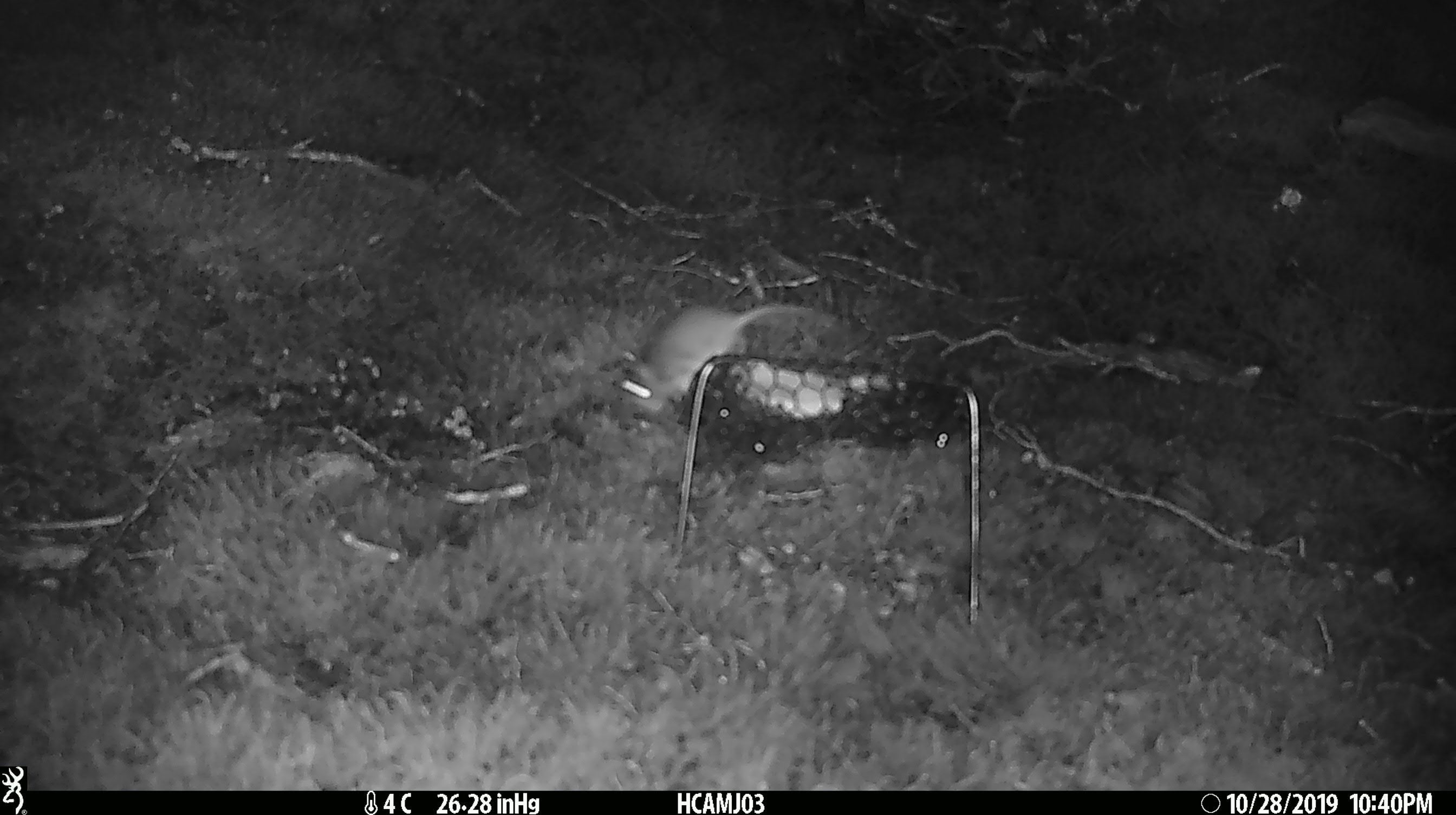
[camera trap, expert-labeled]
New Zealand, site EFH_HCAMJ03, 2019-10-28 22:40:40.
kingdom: Animalia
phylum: Chordata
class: Mammalia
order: Rodentia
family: Muridae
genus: Mus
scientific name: Mus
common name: mouse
Mouse (Mus).